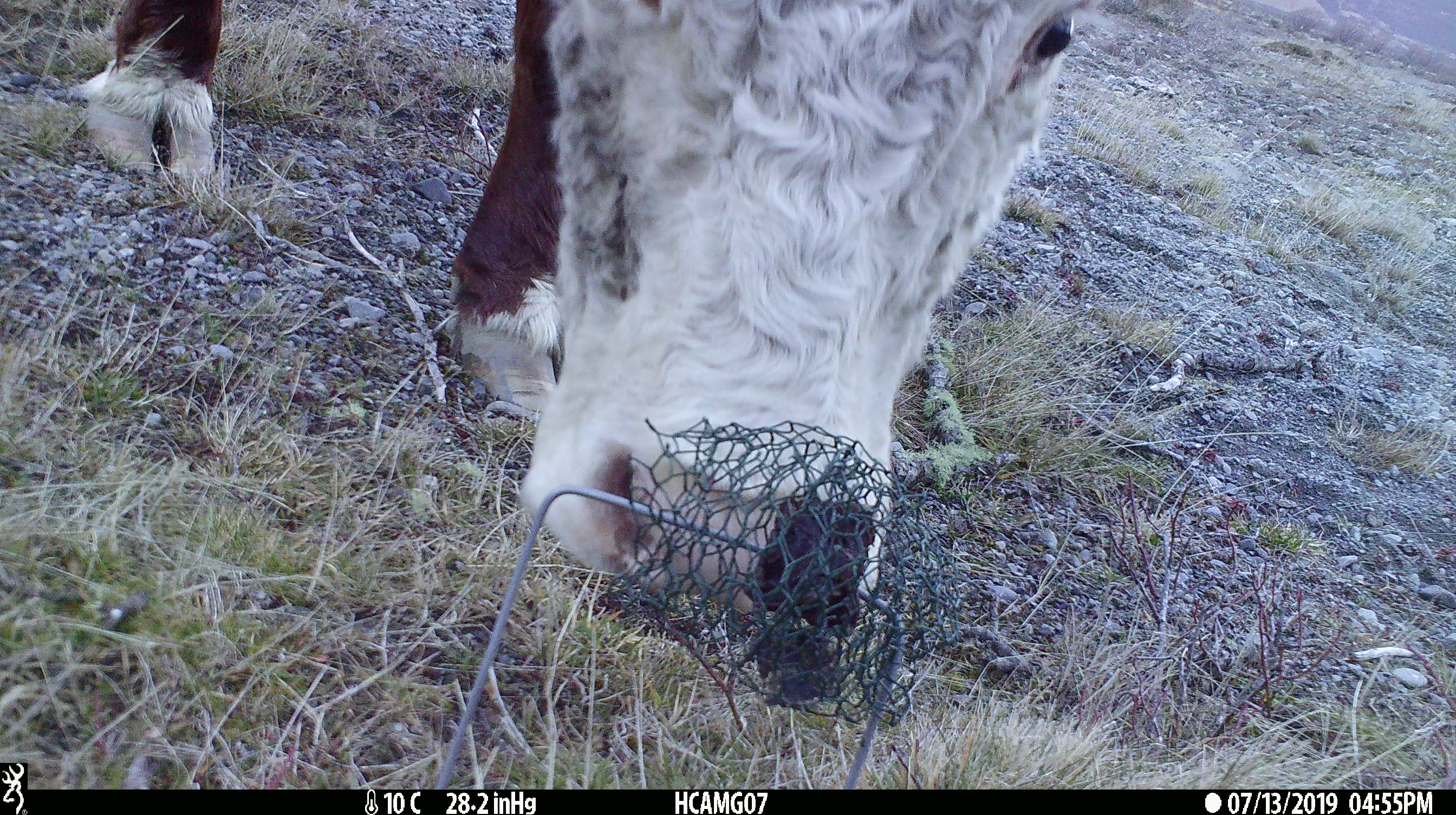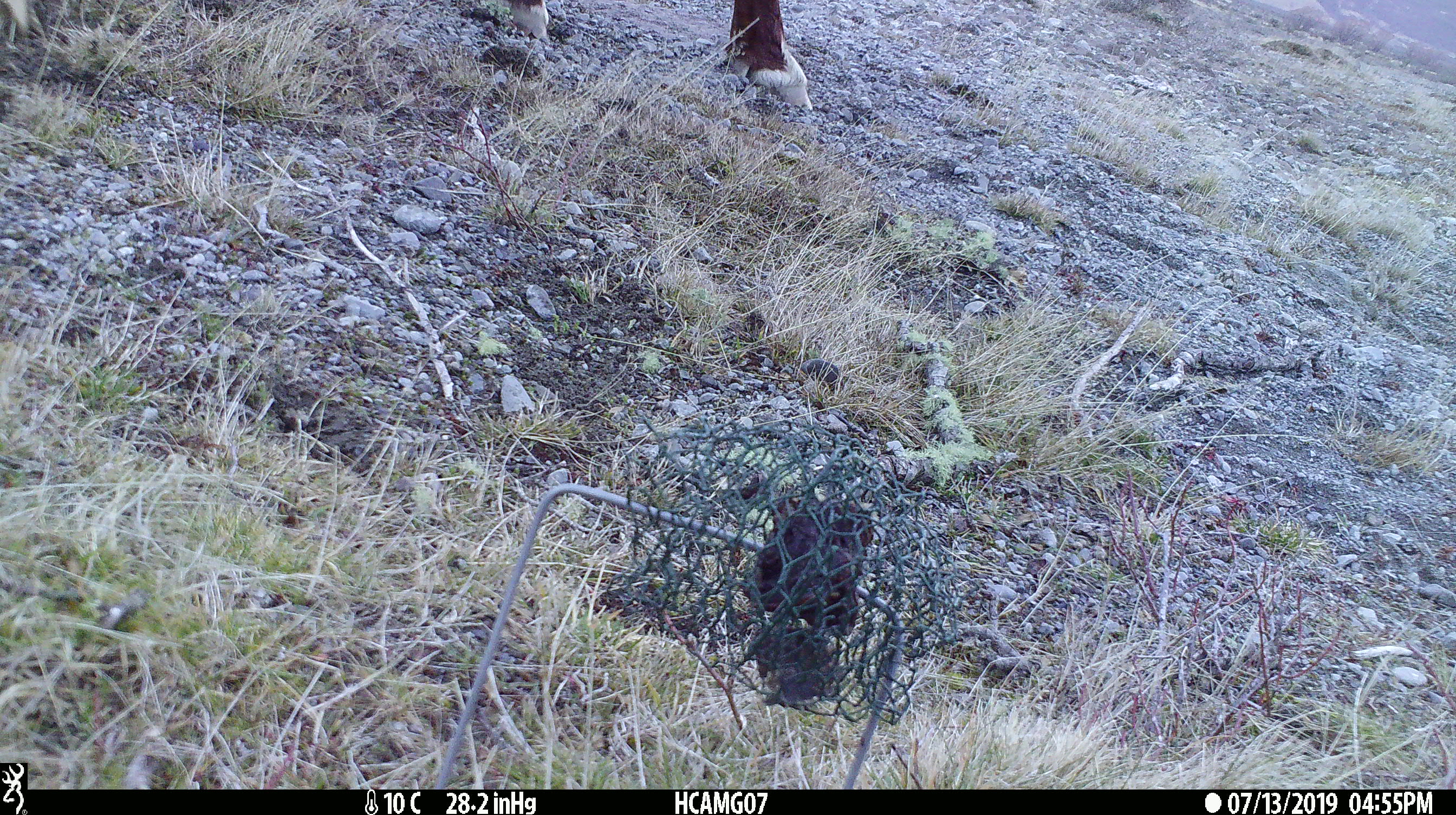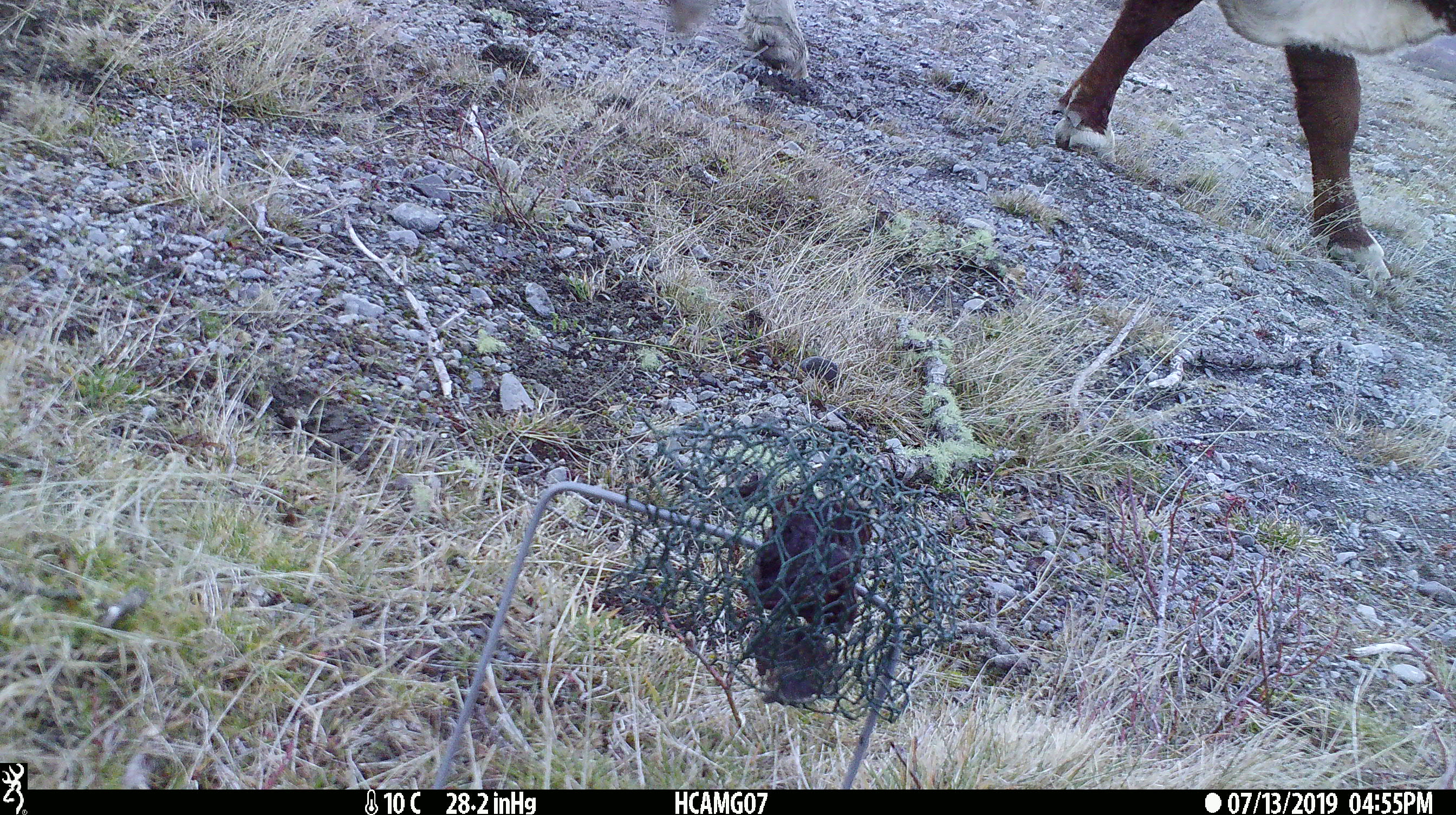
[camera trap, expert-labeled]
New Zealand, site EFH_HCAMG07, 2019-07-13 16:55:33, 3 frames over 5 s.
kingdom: Animalia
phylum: Chordata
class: Mammalia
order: Artiodactyla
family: Bovidae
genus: Bos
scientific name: Bos taurus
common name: domestic cow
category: cow